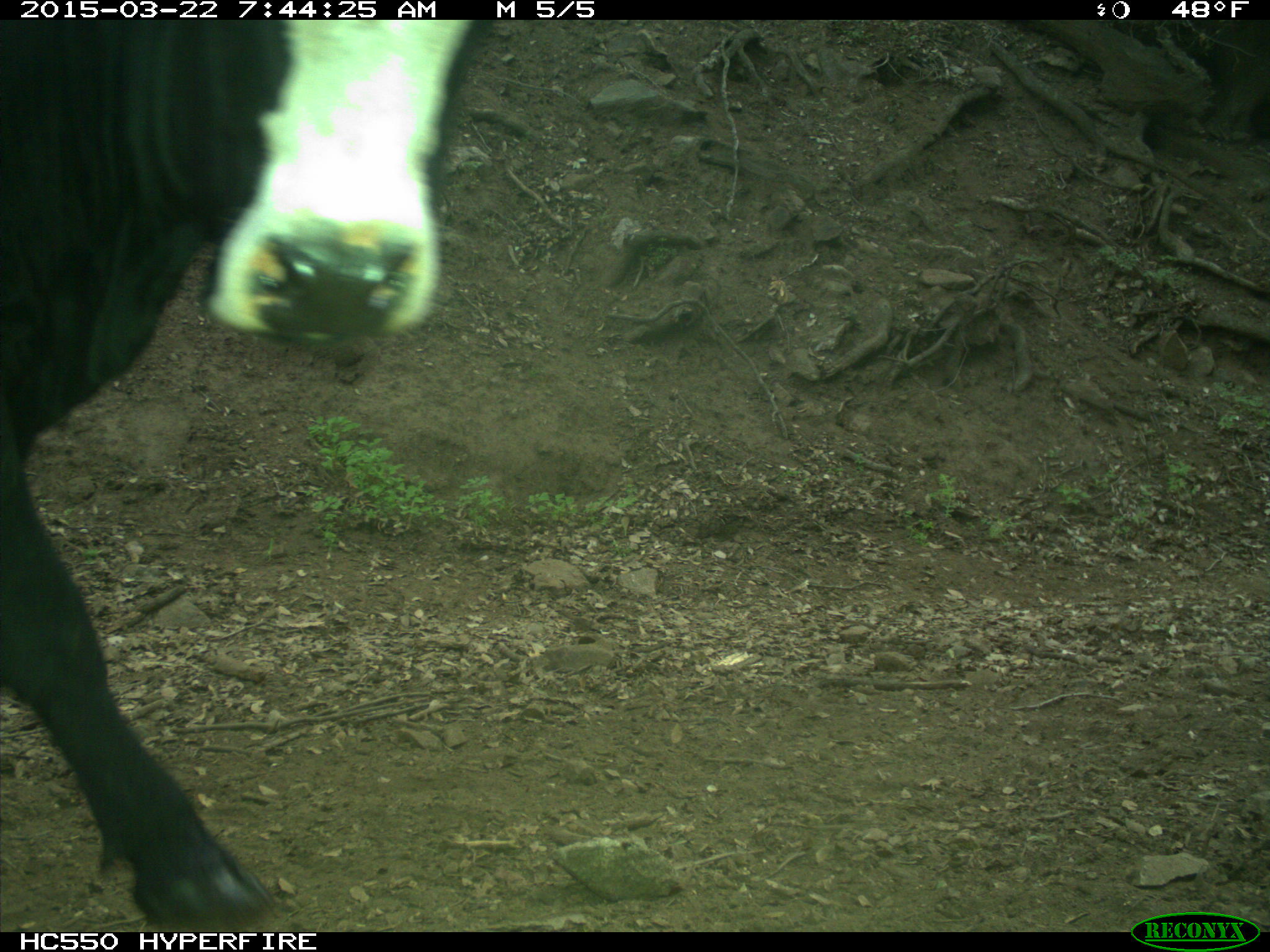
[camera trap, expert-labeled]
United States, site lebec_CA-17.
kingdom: Animalia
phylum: Chordata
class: Mammalia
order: Artiodactyla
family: Bovidae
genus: Bos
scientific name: Bos taurus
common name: domestic cow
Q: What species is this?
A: Bos taurus (domestic cow).